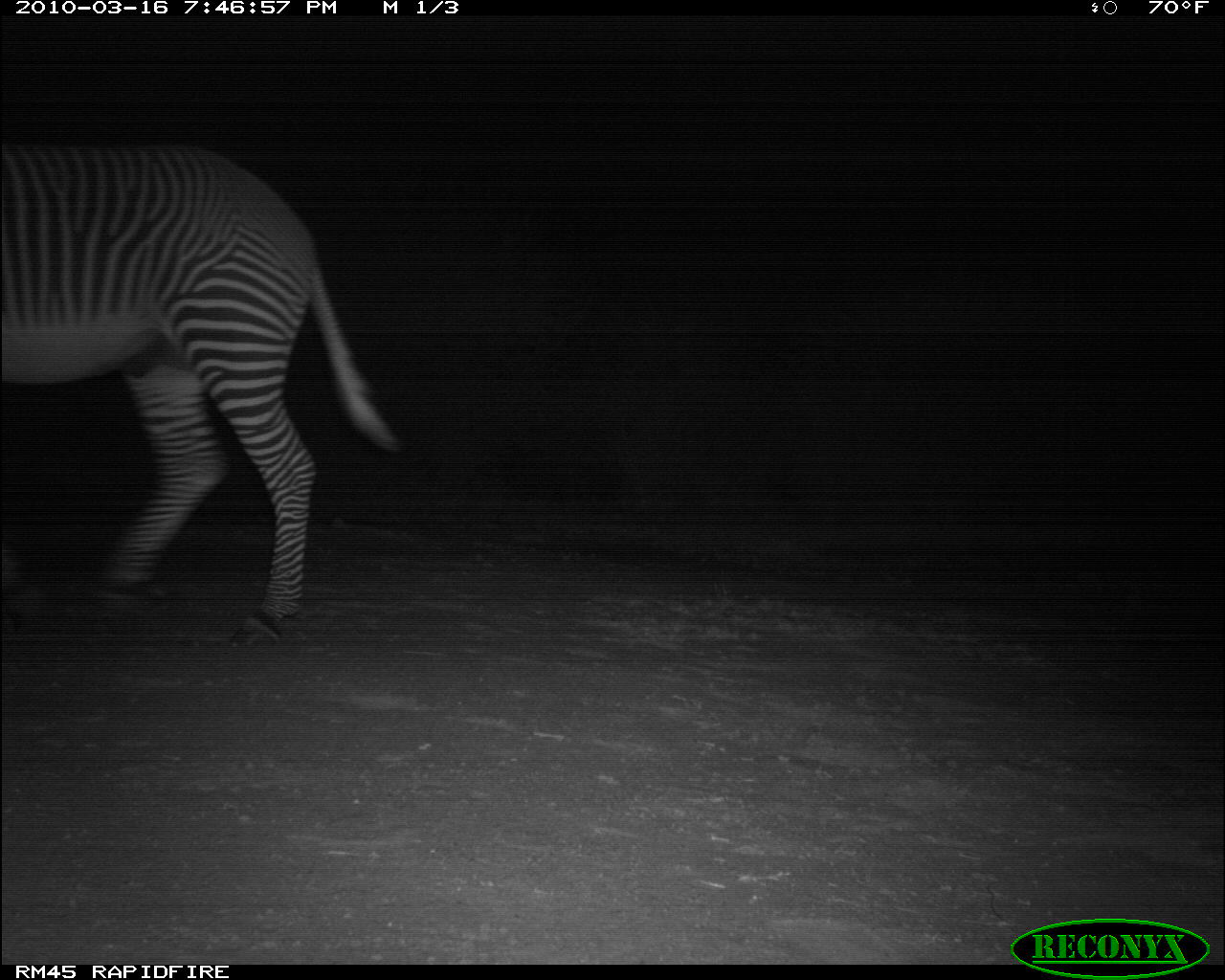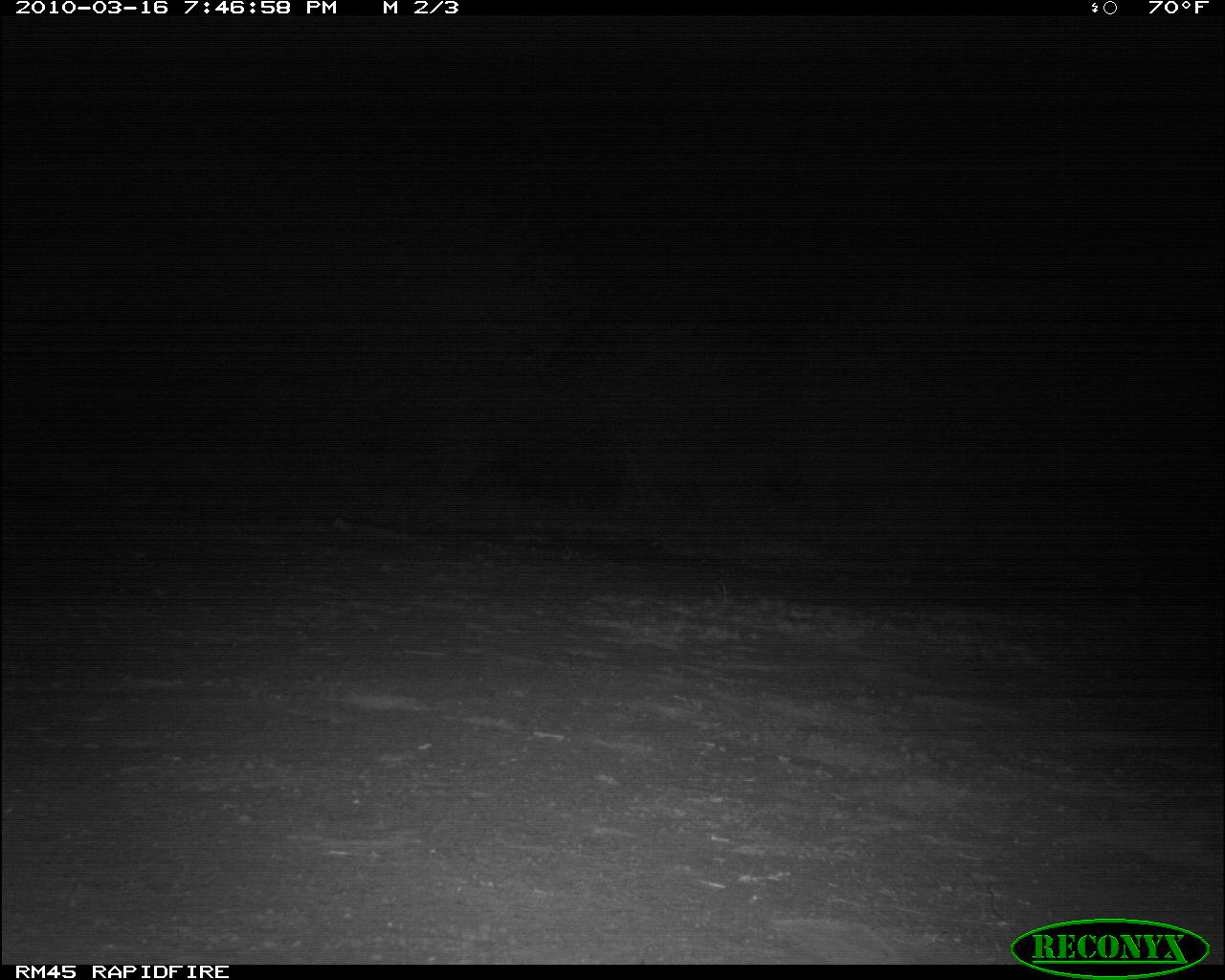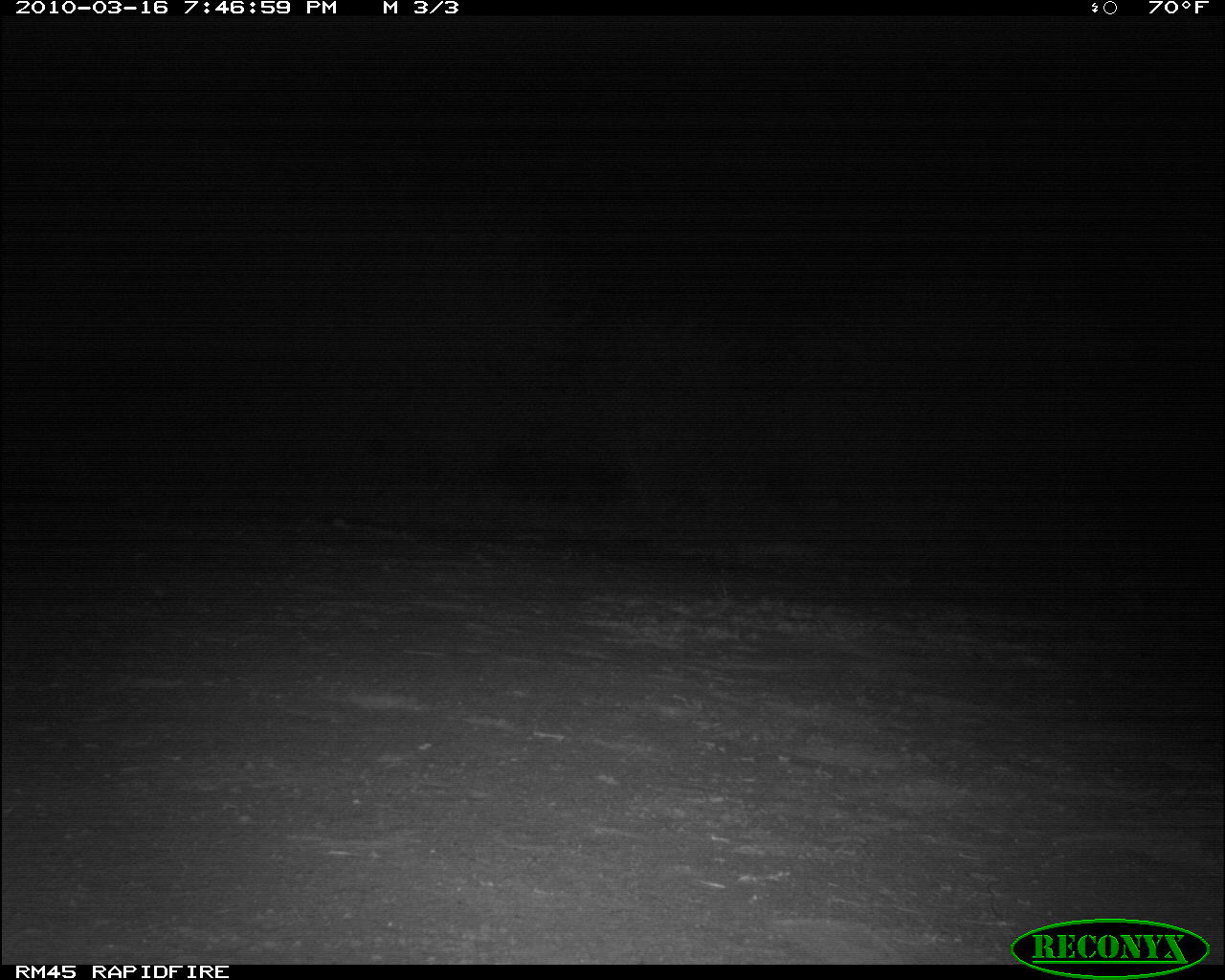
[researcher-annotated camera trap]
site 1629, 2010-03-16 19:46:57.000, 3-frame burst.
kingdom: Animalia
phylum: Chordata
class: Mammalia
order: Perissodactyla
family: Equidae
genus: Equus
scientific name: Equus grevyi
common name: grévy's zebra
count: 1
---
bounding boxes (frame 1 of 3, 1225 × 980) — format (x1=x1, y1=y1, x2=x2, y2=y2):
equus grevyi: (x1=0, y1=136, x2=402, y2=650)